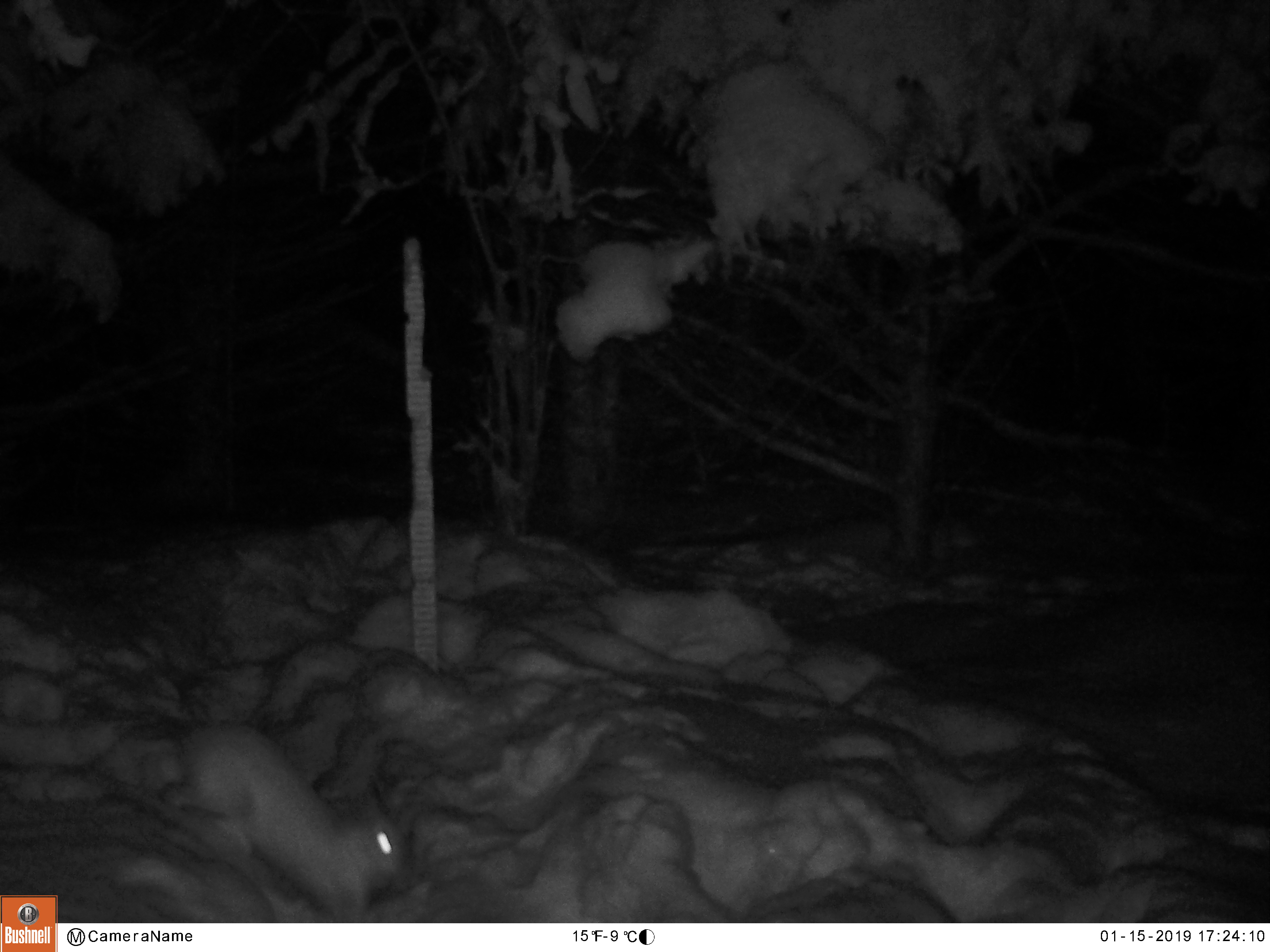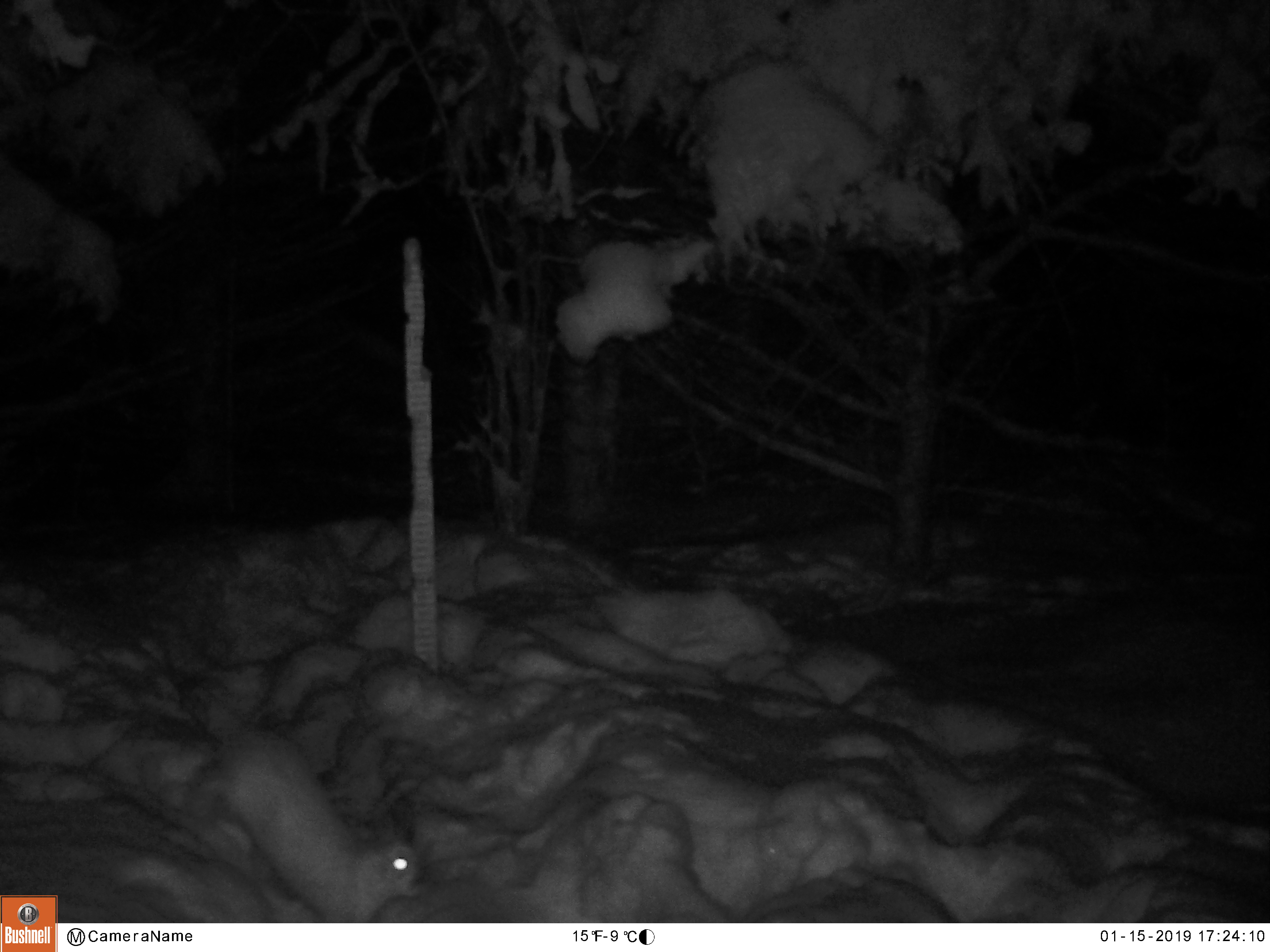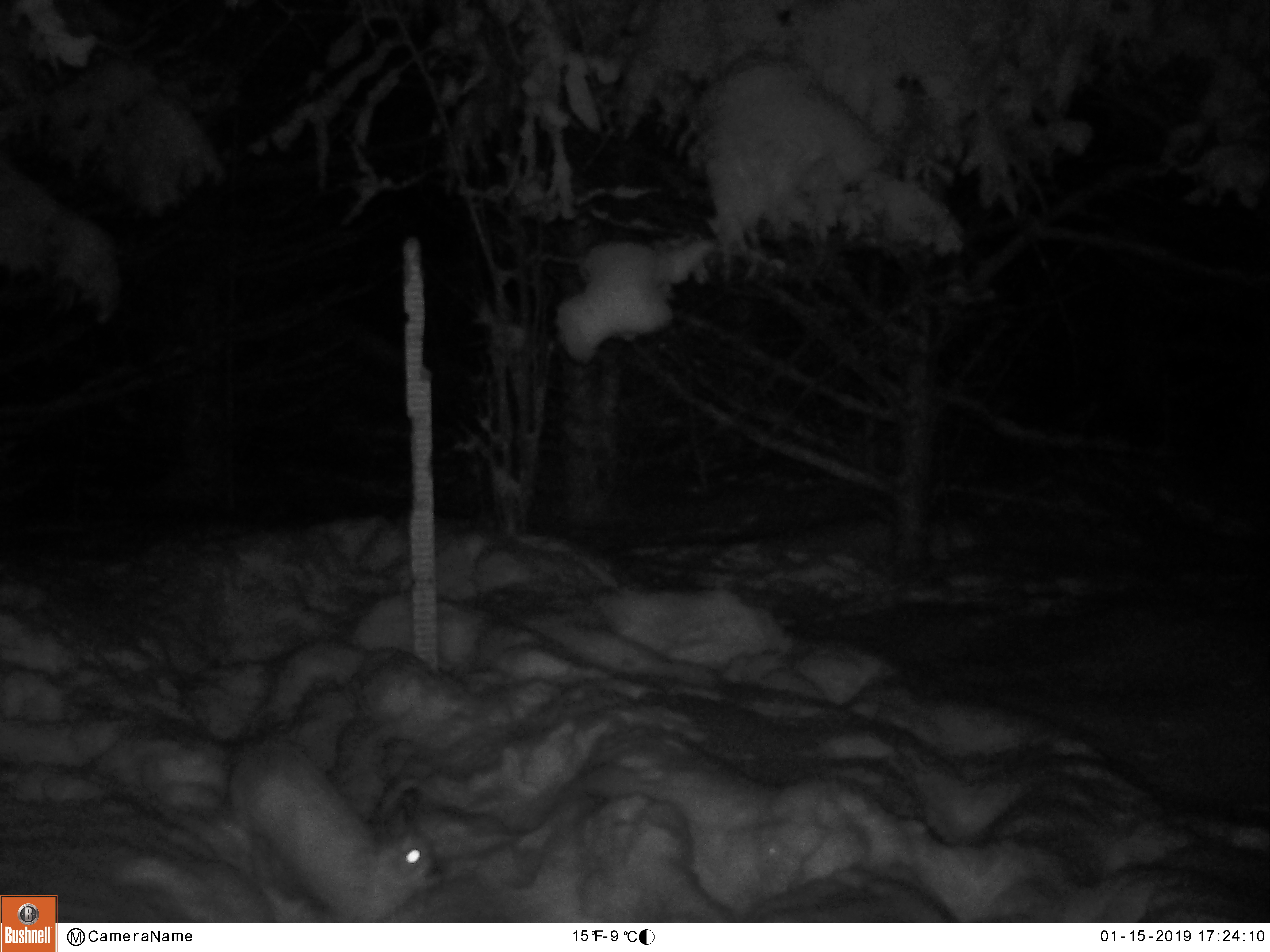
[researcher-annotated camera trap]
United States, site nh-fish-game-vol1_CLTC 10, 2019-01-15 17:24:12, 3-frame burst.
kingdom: Animalia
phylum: Chordata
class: Mammalia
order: Lagomorpha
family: Leporidae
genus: Lepus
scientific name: Lepus americanus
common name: snowshoe hare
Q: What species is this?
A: Snowshoe hare (Lepus americanus).